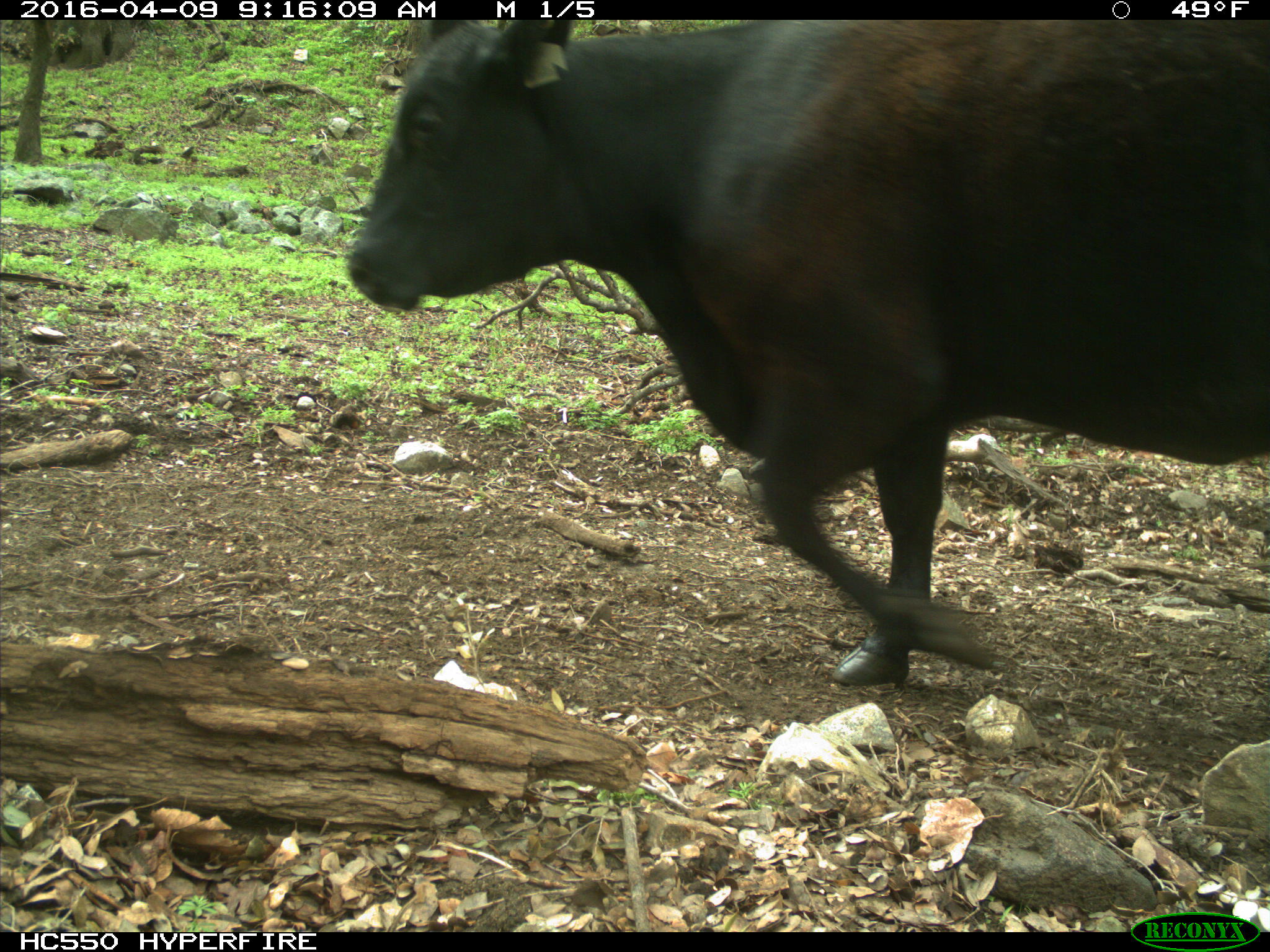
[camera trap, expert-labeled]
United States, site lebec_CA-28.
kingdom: Animalia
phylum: Chordata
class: Mammalia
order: Artiodactyla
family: Bovidae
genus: Bos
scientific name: Bos taurus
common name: domestic cow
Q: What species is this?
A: Bos taurus (domestic cow).